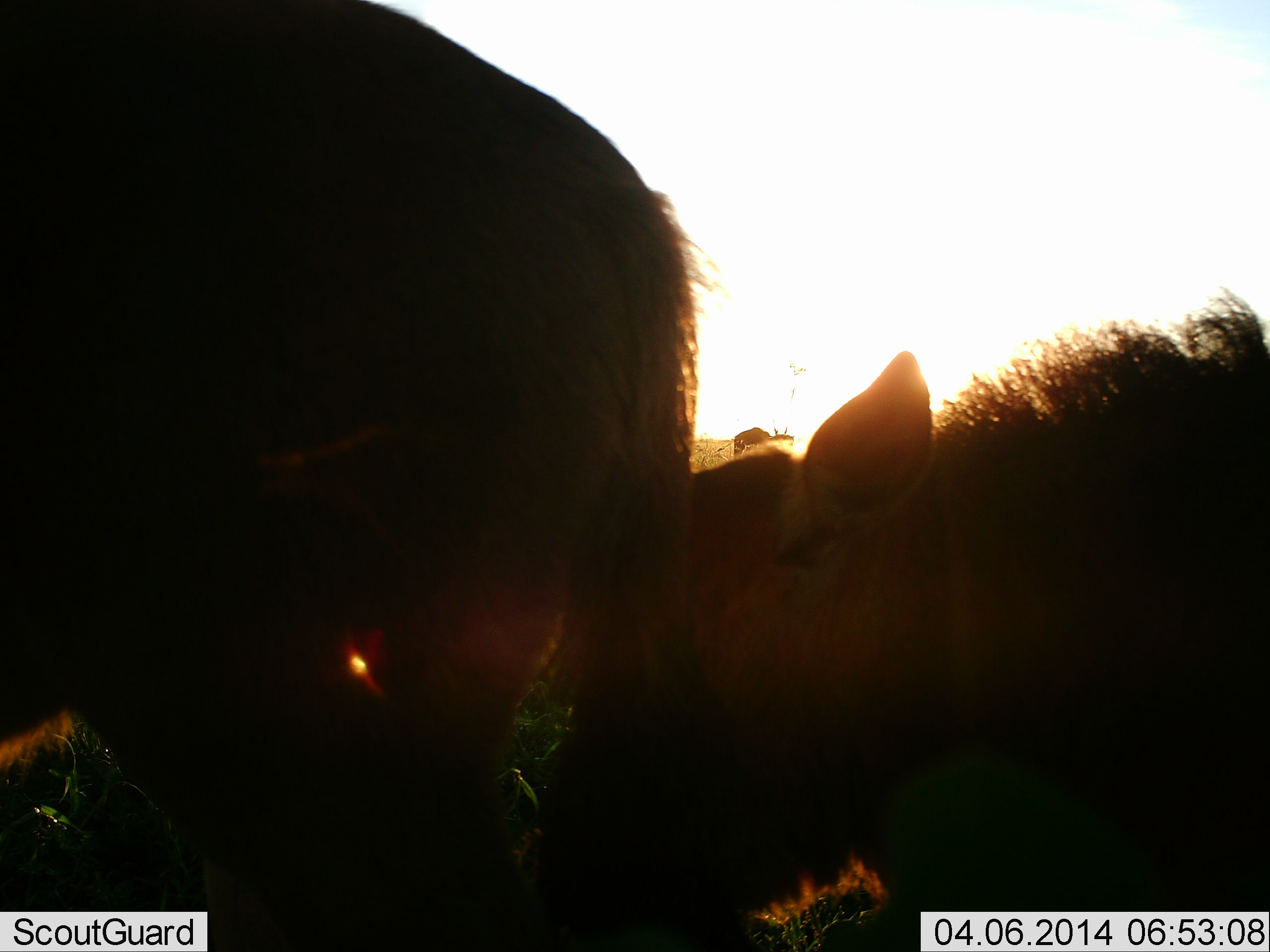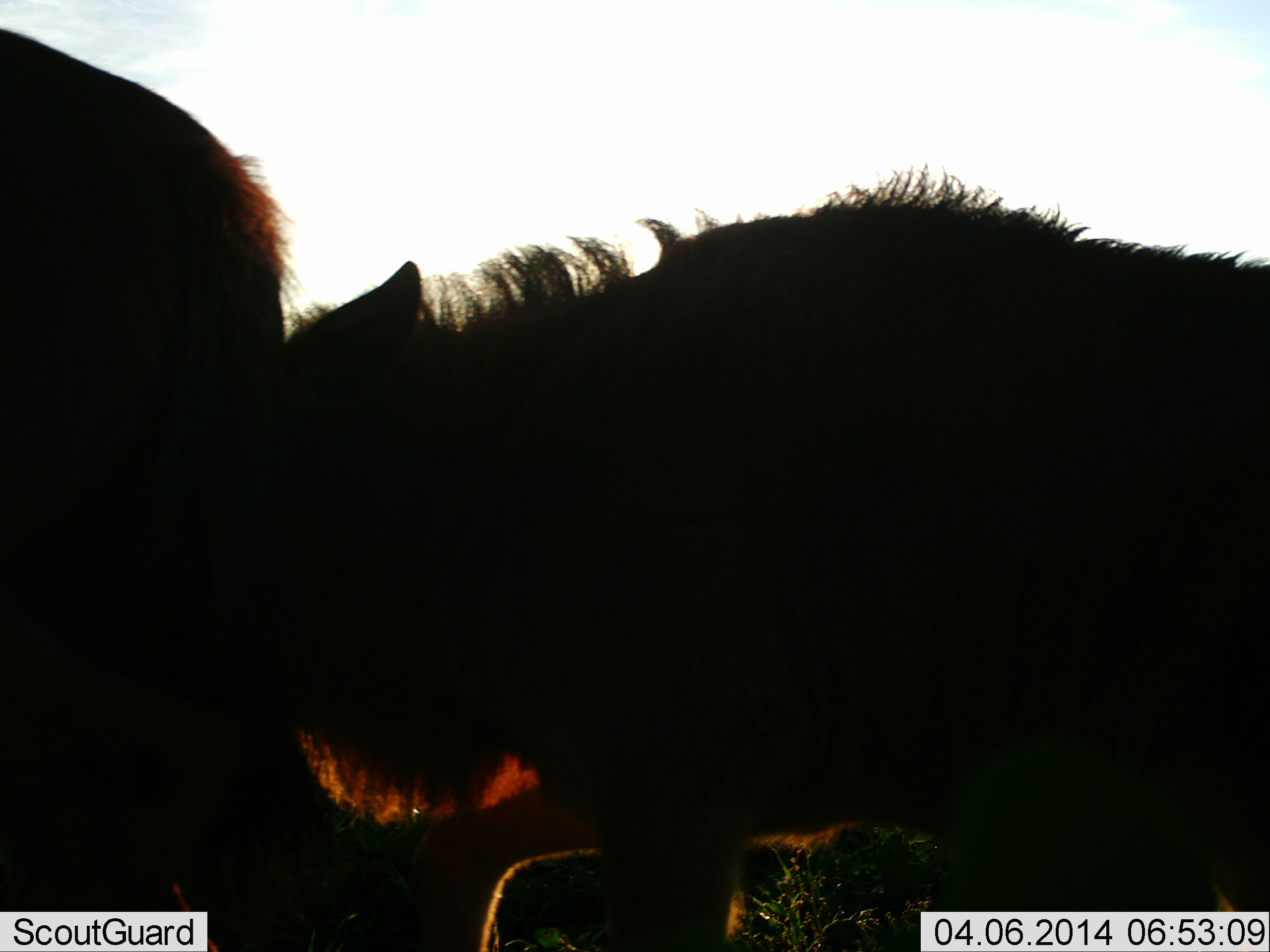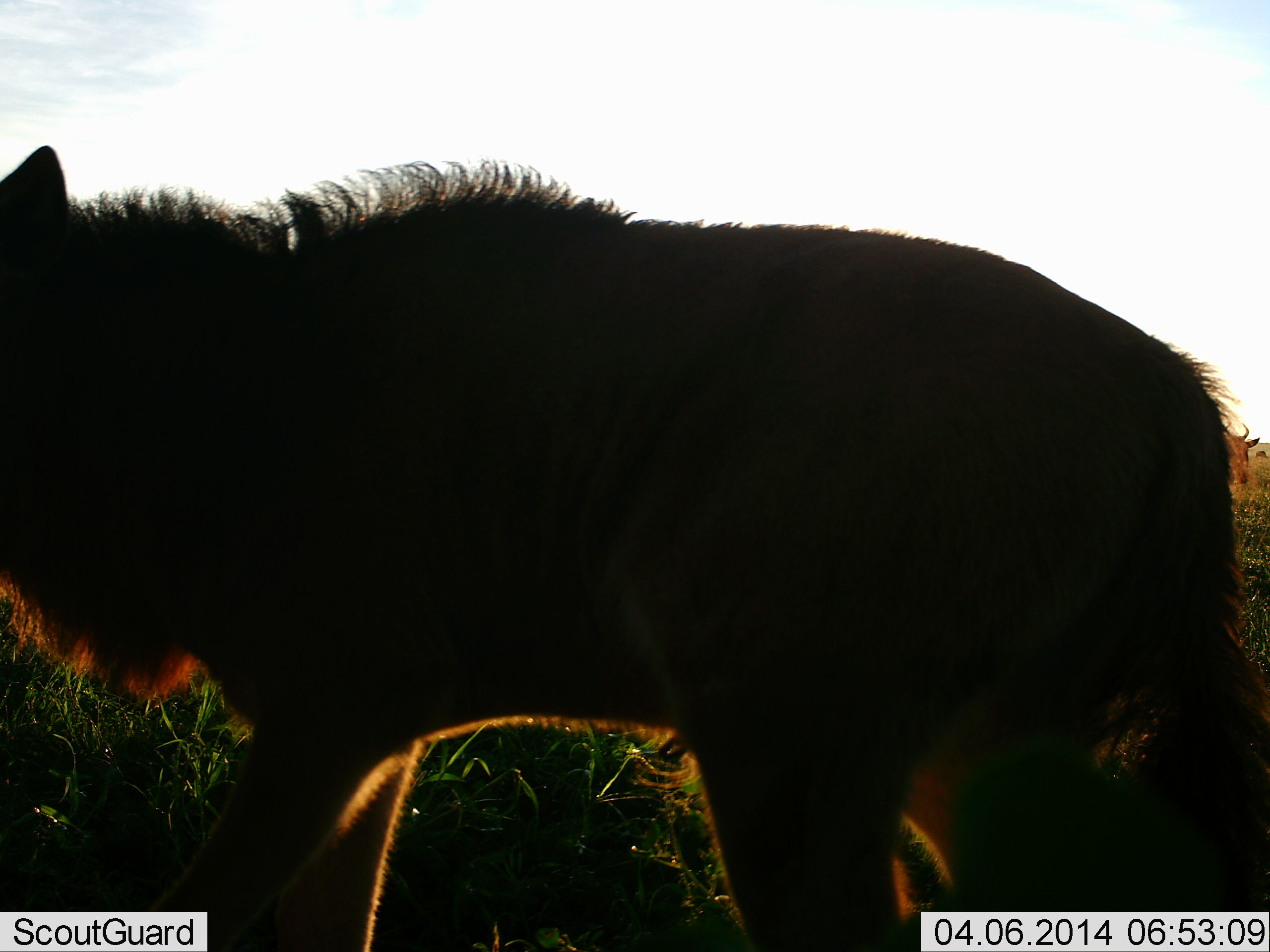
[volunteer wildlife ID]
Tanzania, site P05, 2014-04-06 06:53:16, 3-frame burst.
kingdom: Animalia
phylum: Chordata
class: Mammalia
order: Artiodactyla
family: Bovidae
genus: Connochaetes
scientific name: Connochaetes taurinus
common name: blue wildebeest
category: wildebeest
Wildebeest (blue wildebeest) (Connochaetes taurinus), count 2. Behavior (volunteer vote fractions): standing 27%, resting 0%, moving 82%, interacting 0%. Young present (vote fraction): 55%. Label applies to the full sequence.